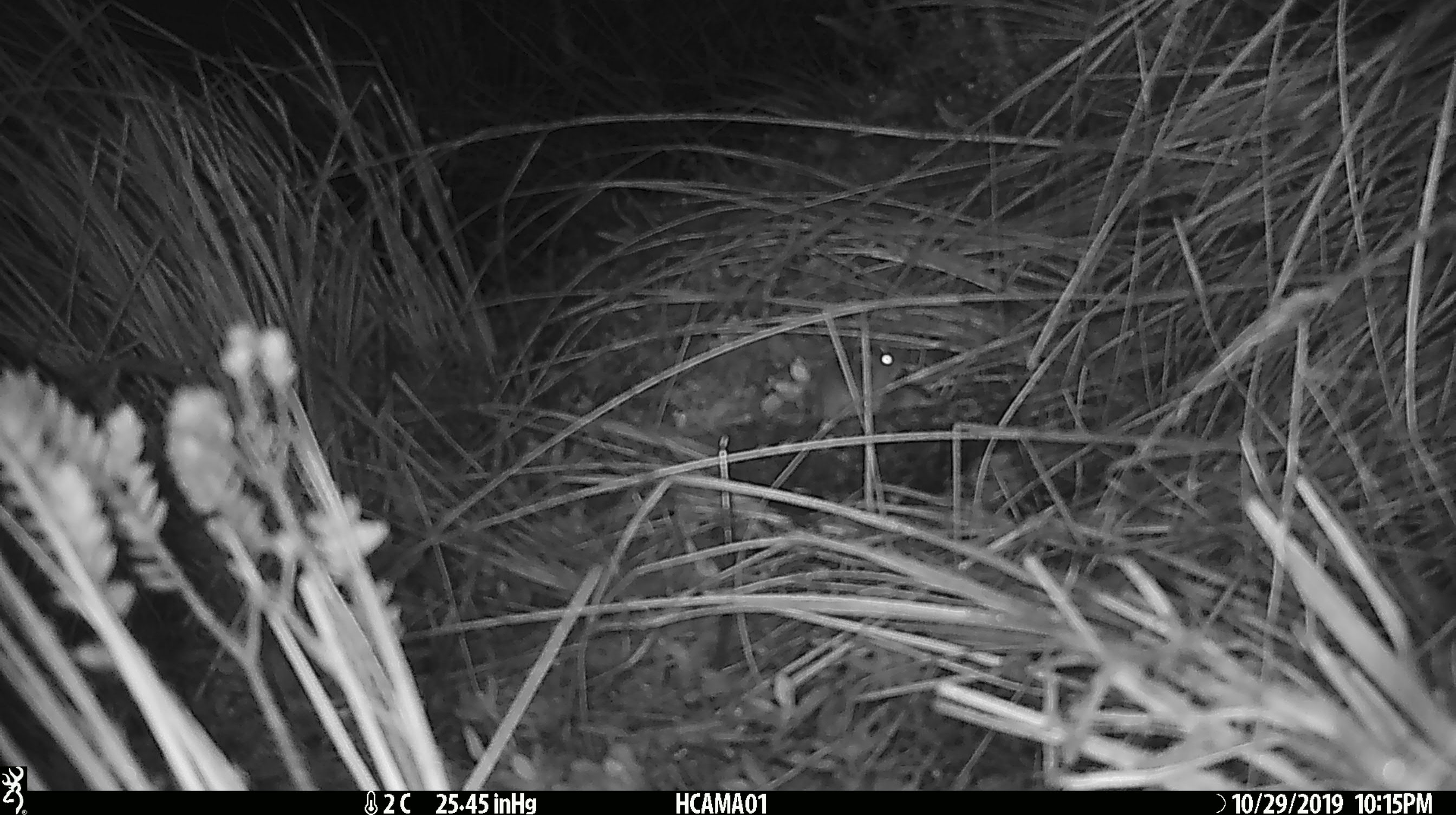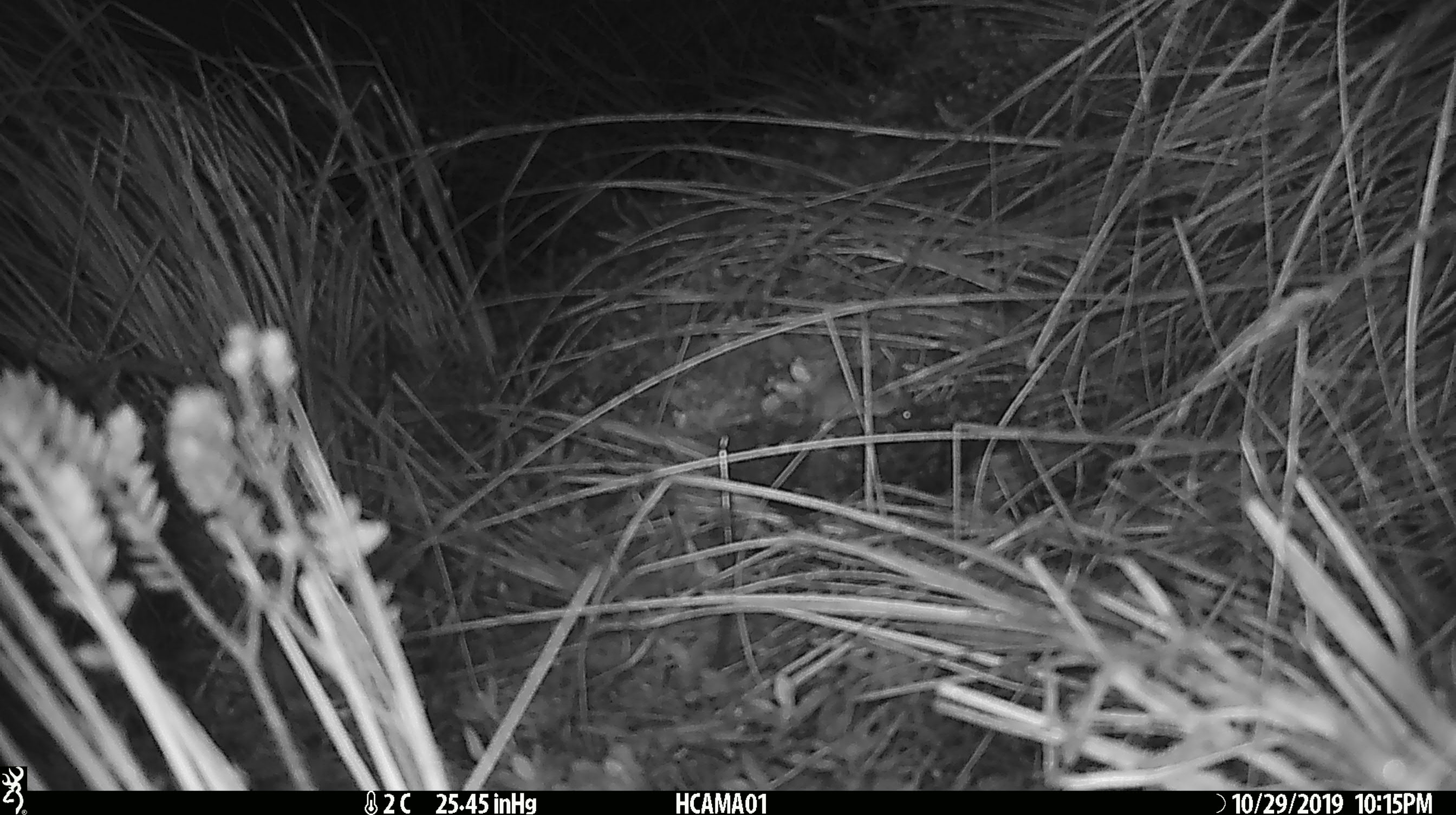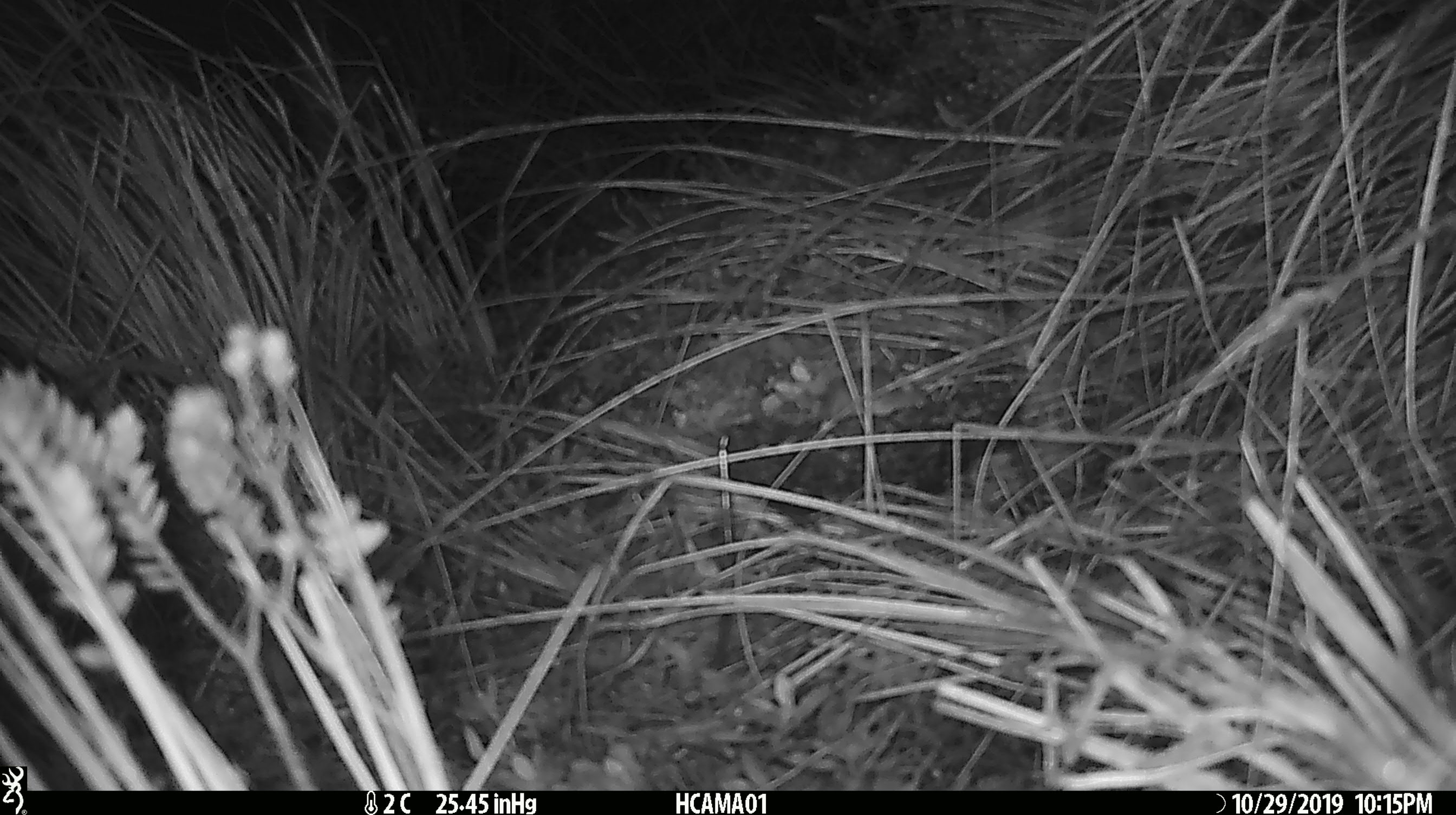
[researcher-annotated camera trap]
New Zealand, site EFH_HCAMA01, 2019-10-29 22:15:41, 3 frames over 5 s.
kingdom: Animalia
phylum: Chordata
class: Mammalia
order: Rodentia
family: Muridae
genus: Mus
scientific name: Mus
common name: mouse